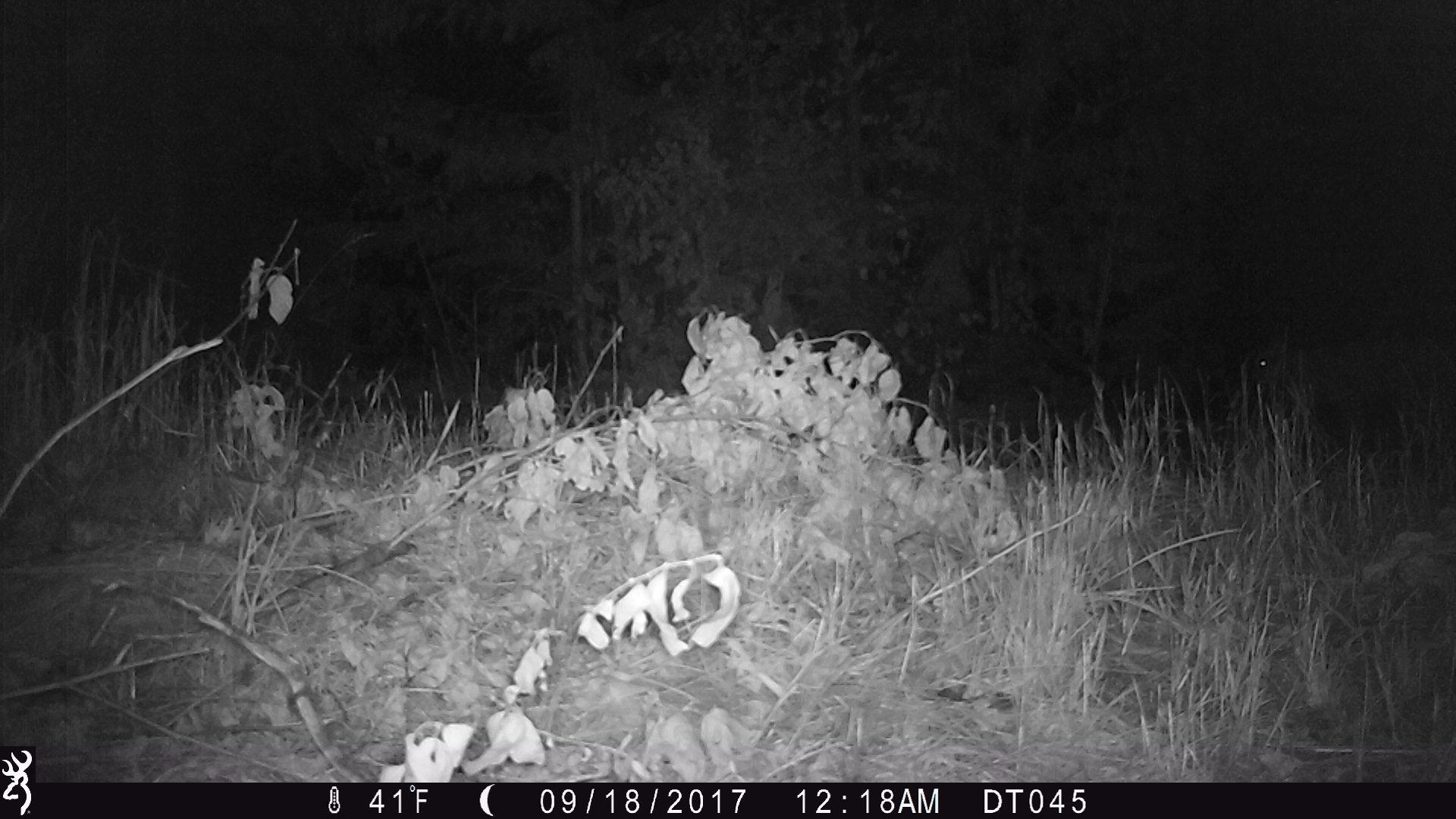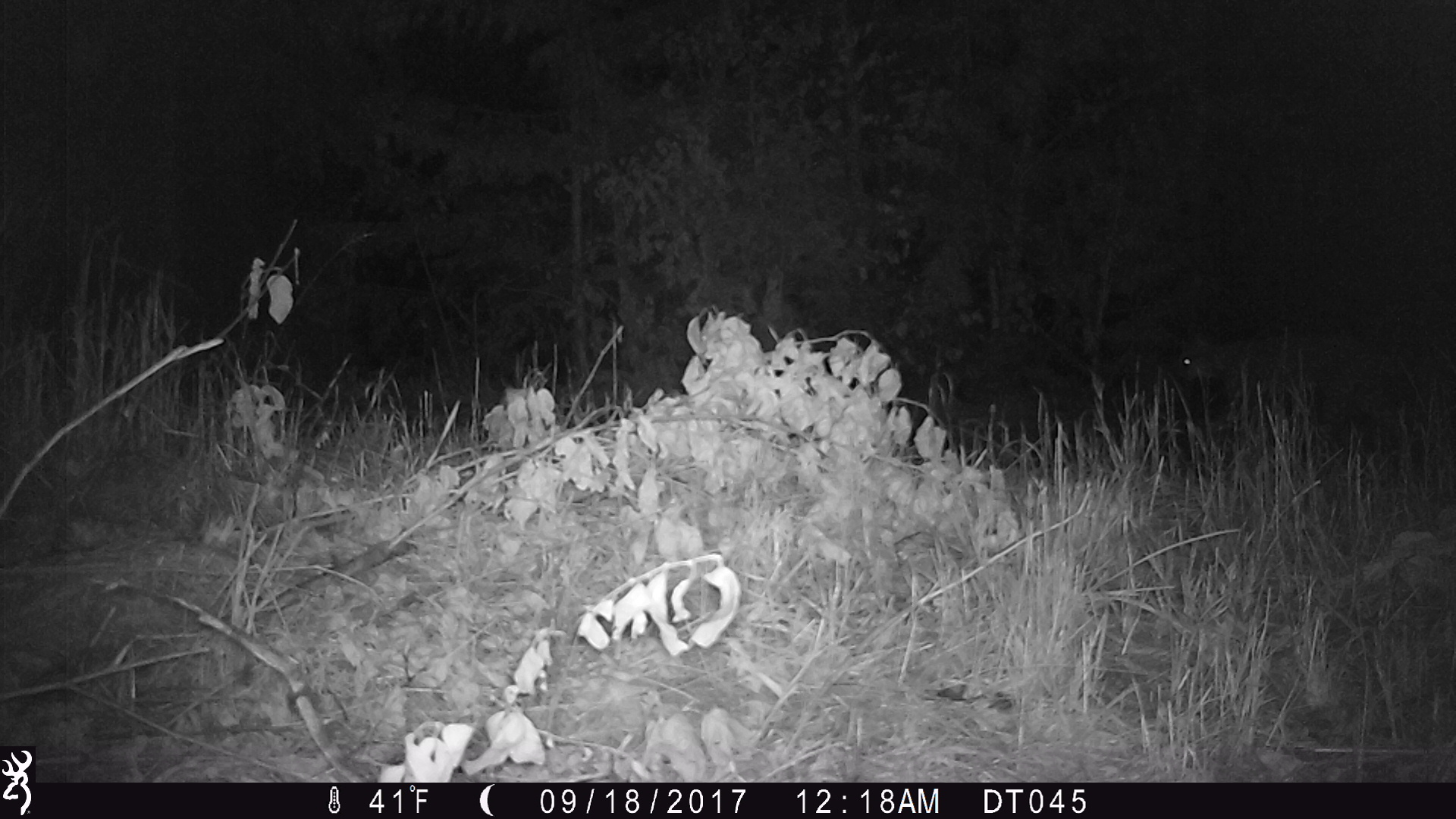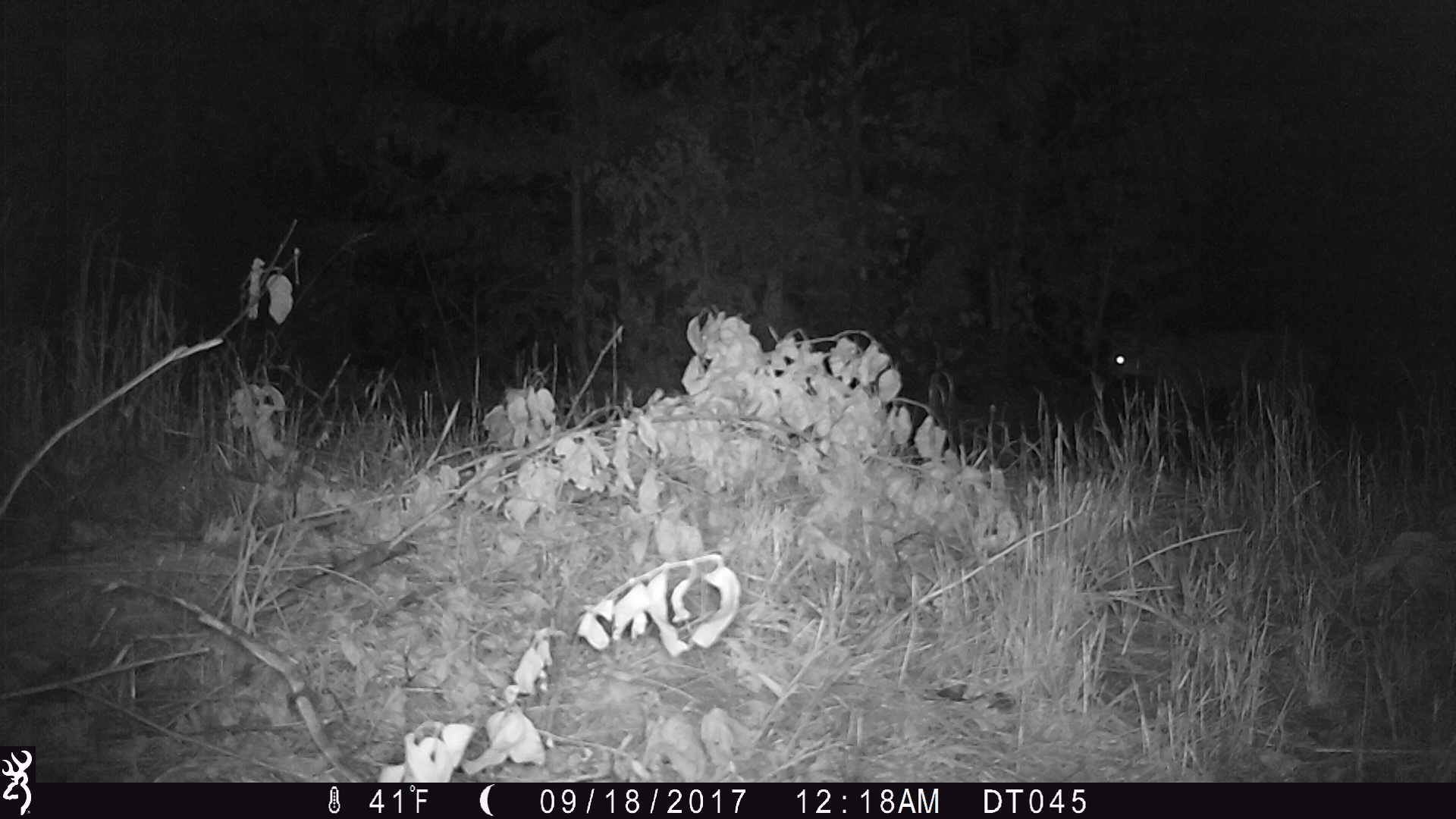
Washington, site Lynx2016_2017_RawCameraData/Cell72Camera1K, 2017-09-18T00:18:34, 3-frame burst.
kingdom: Animalia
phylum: Chordata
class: Mammalia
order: Carnivora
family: Felidae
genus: Lynx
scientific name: Lynx rufus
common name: bobcat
Lynx rufus (bobcat). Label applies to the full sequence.